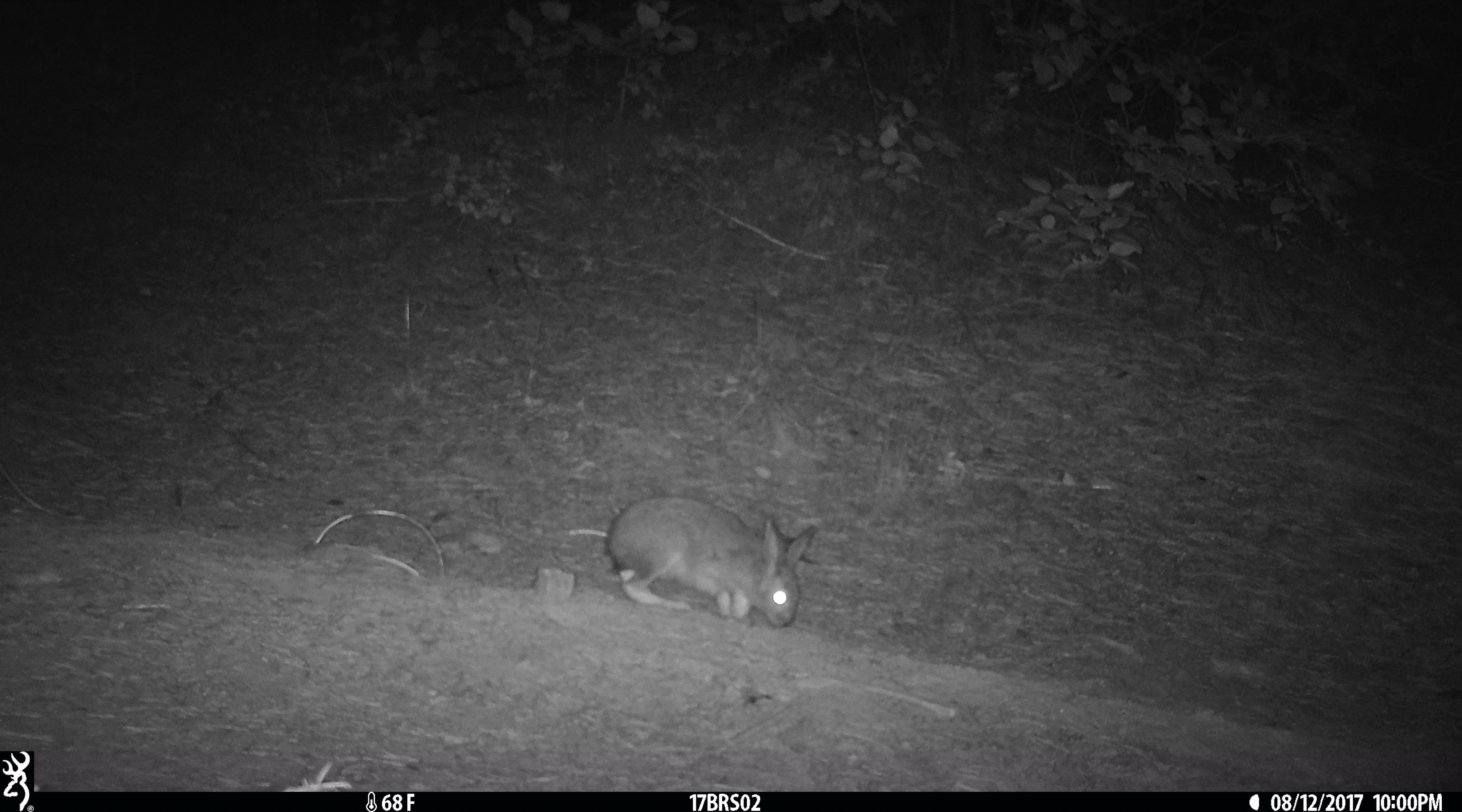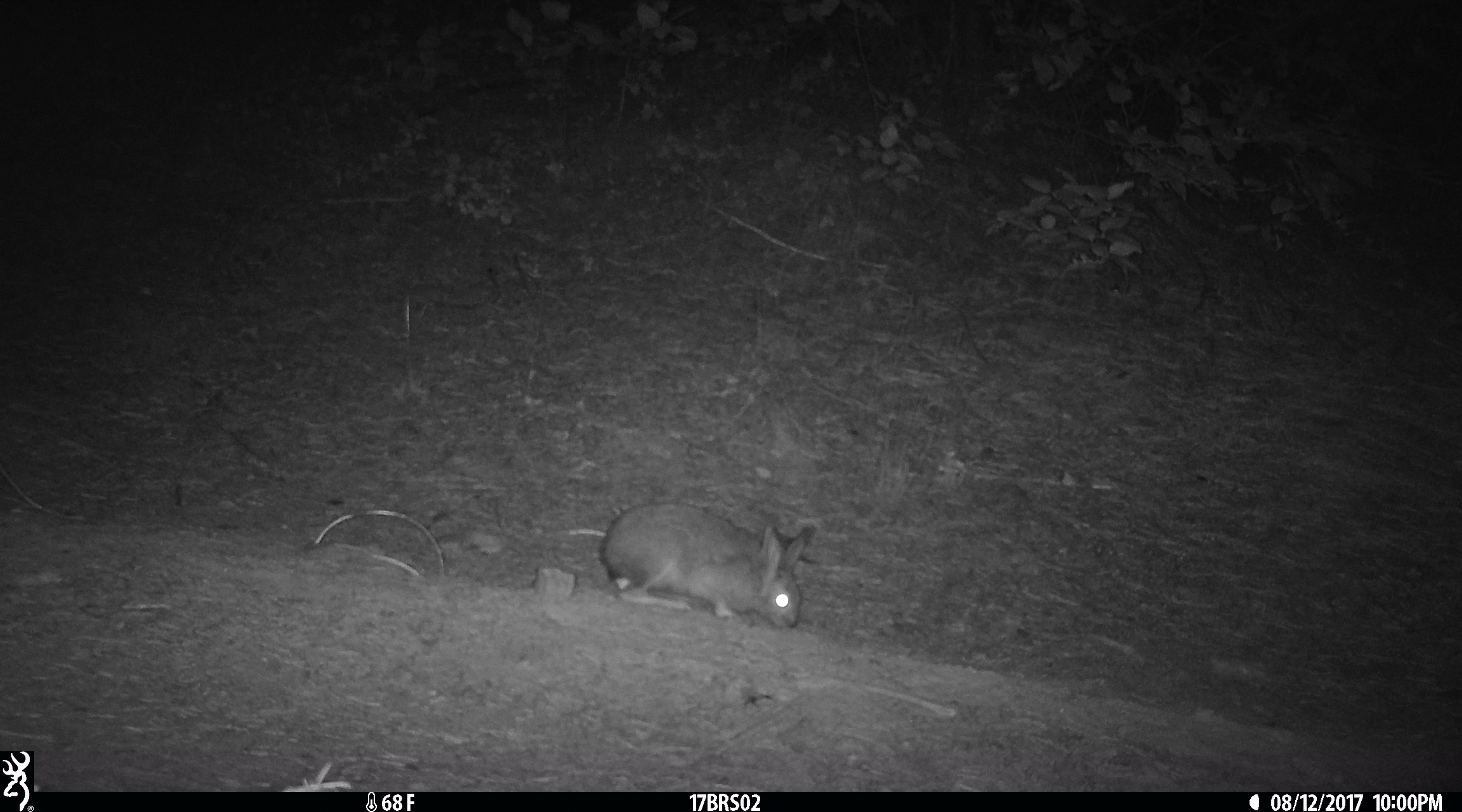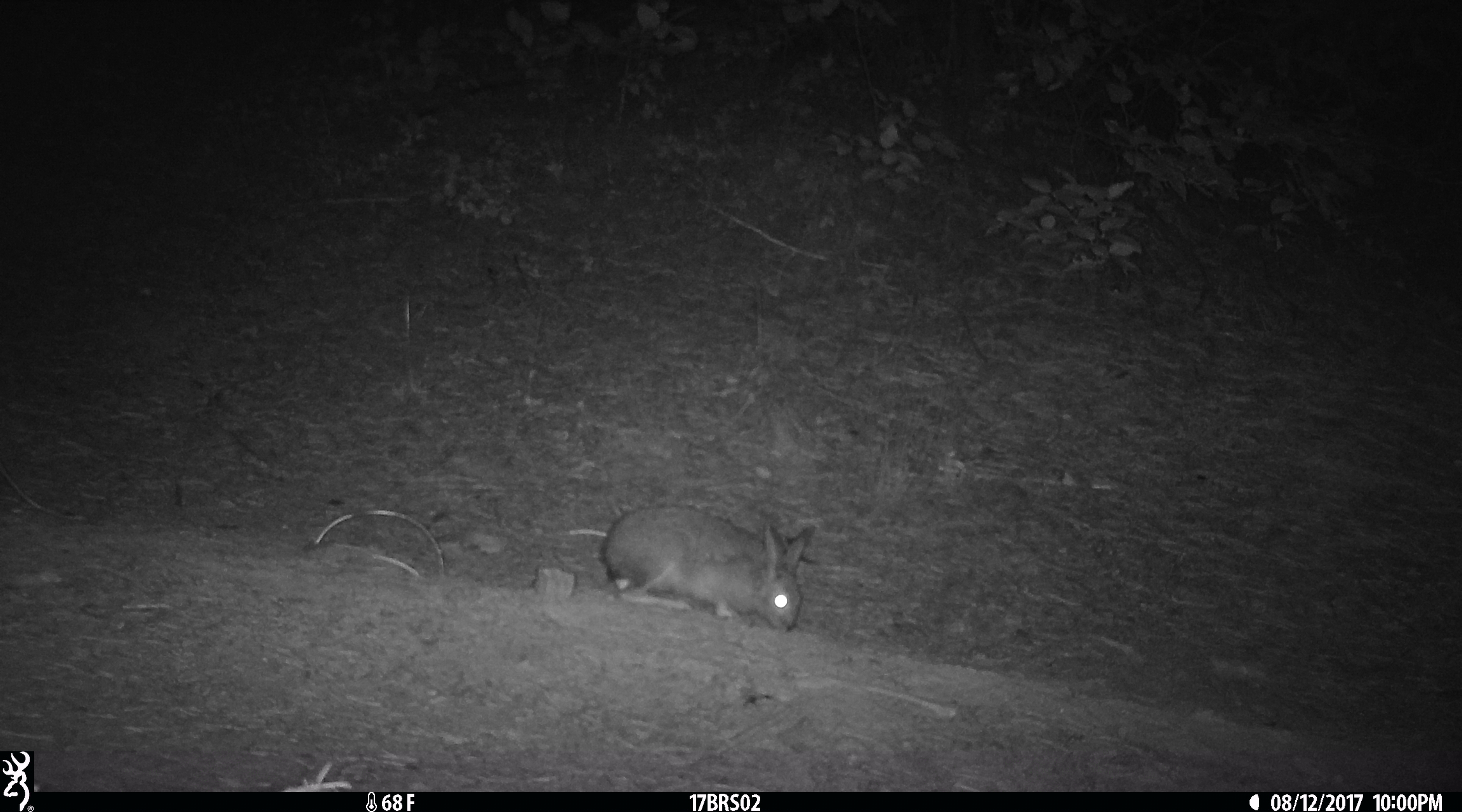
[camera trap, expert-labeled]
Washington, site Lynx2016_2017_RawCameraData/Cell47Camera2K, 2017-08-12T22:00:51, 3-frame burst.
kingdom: Animalia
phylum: Chordata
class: Mammalia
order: Lagomorpha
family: Leporidae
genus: Lepus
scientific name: Lepus americanus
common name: snowshoe hare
Lepus americanus (snowshoe hare). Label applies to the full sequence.